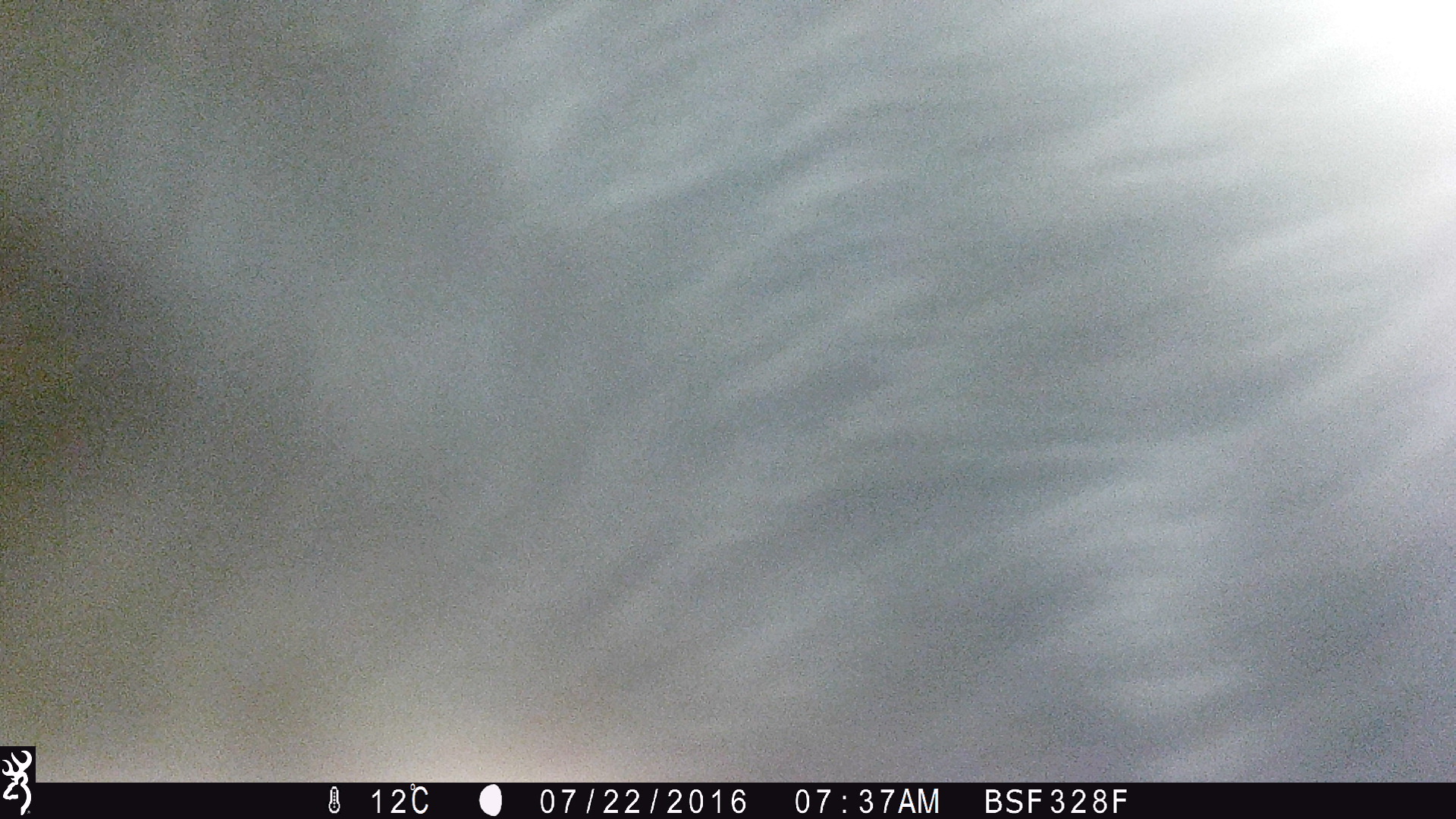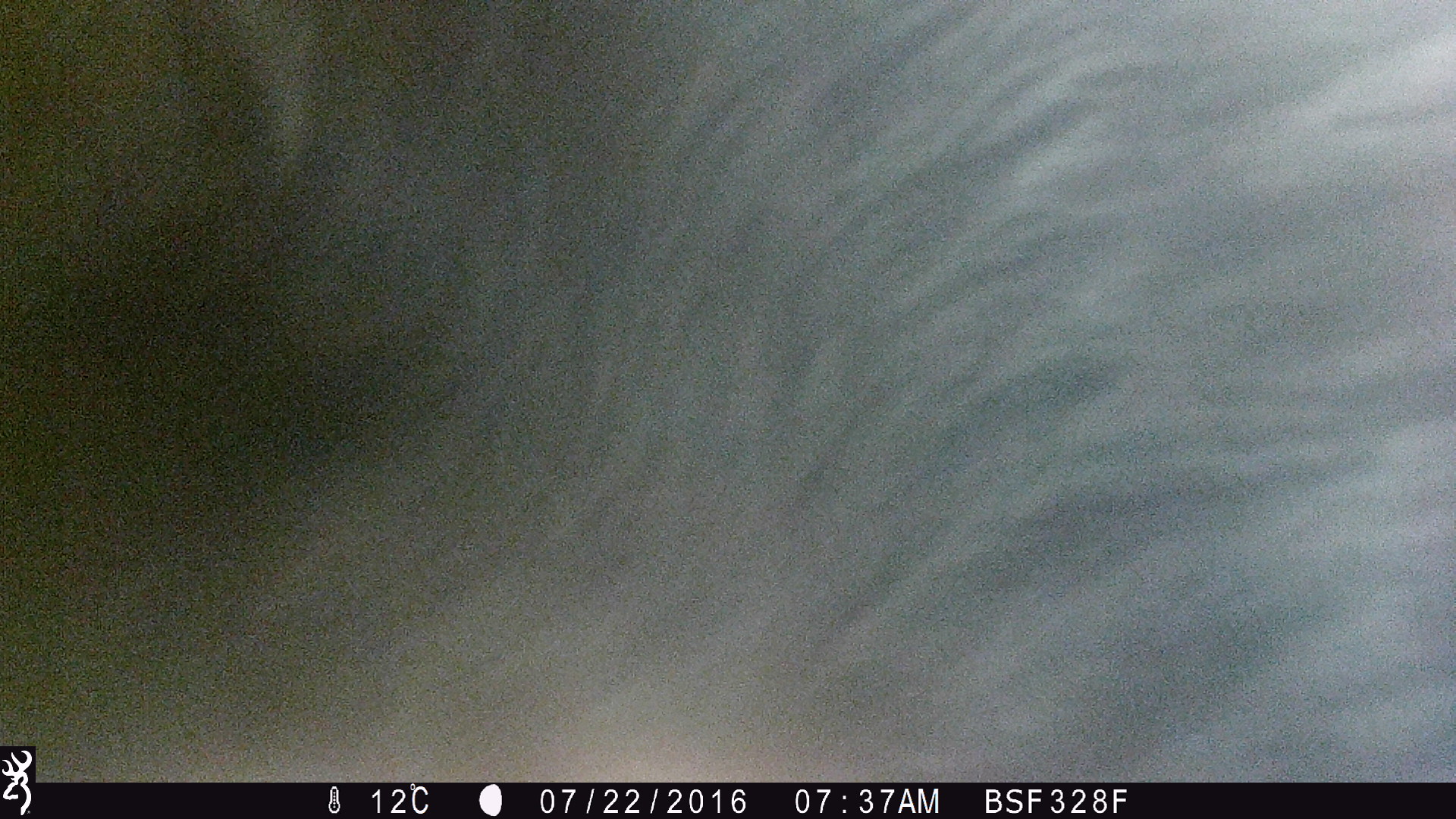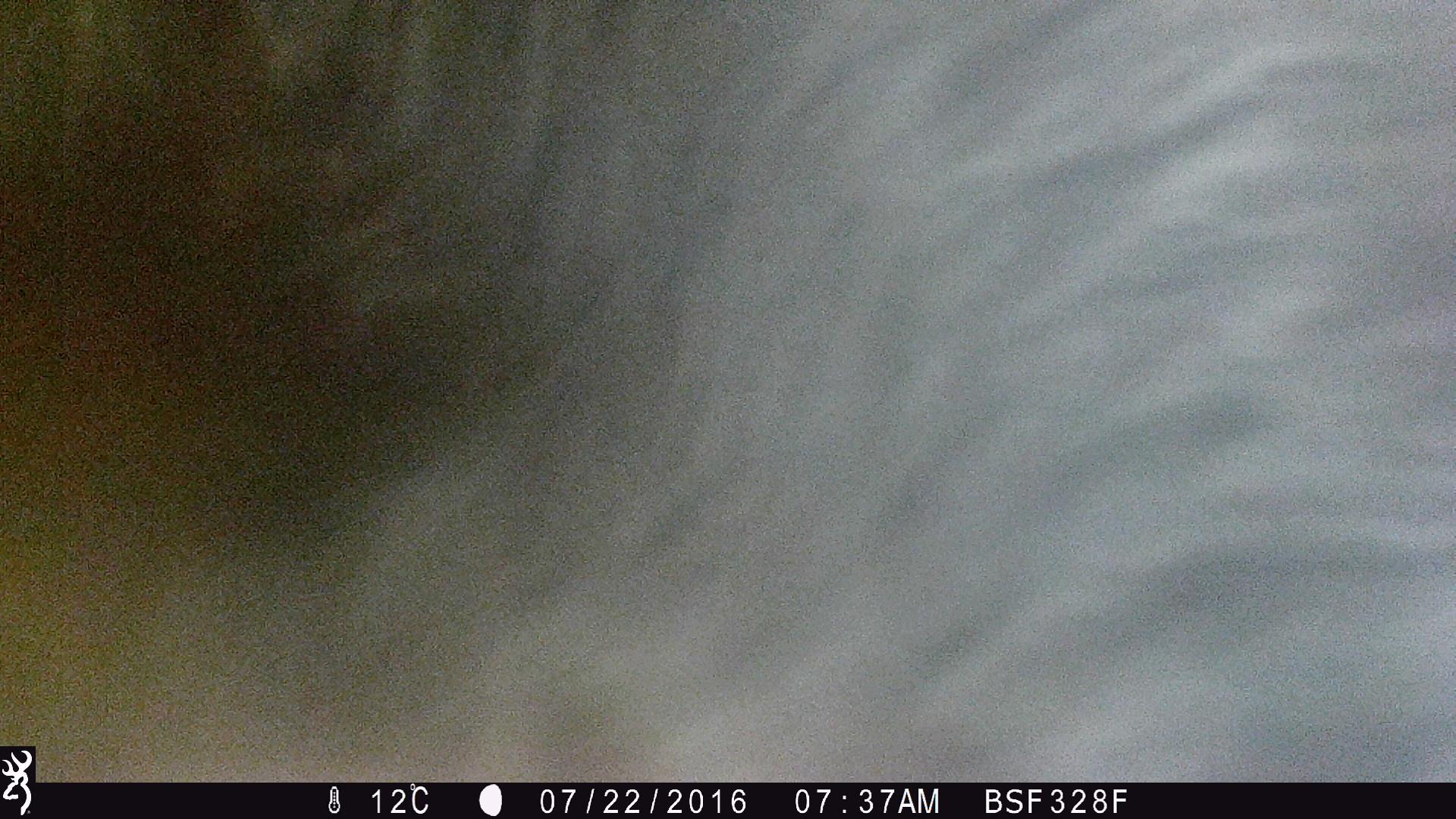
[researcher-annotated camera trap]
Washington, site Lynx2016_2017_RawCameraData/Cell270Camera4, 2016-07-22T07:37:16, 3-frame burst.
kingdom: Animalia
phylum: Chordata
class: Mammalia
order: Artiodactyla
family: Bovidae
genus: Bos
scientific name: Bos taurus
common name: domestic cattle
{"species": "domestic cattle (Bos taurus)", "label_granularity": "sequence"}